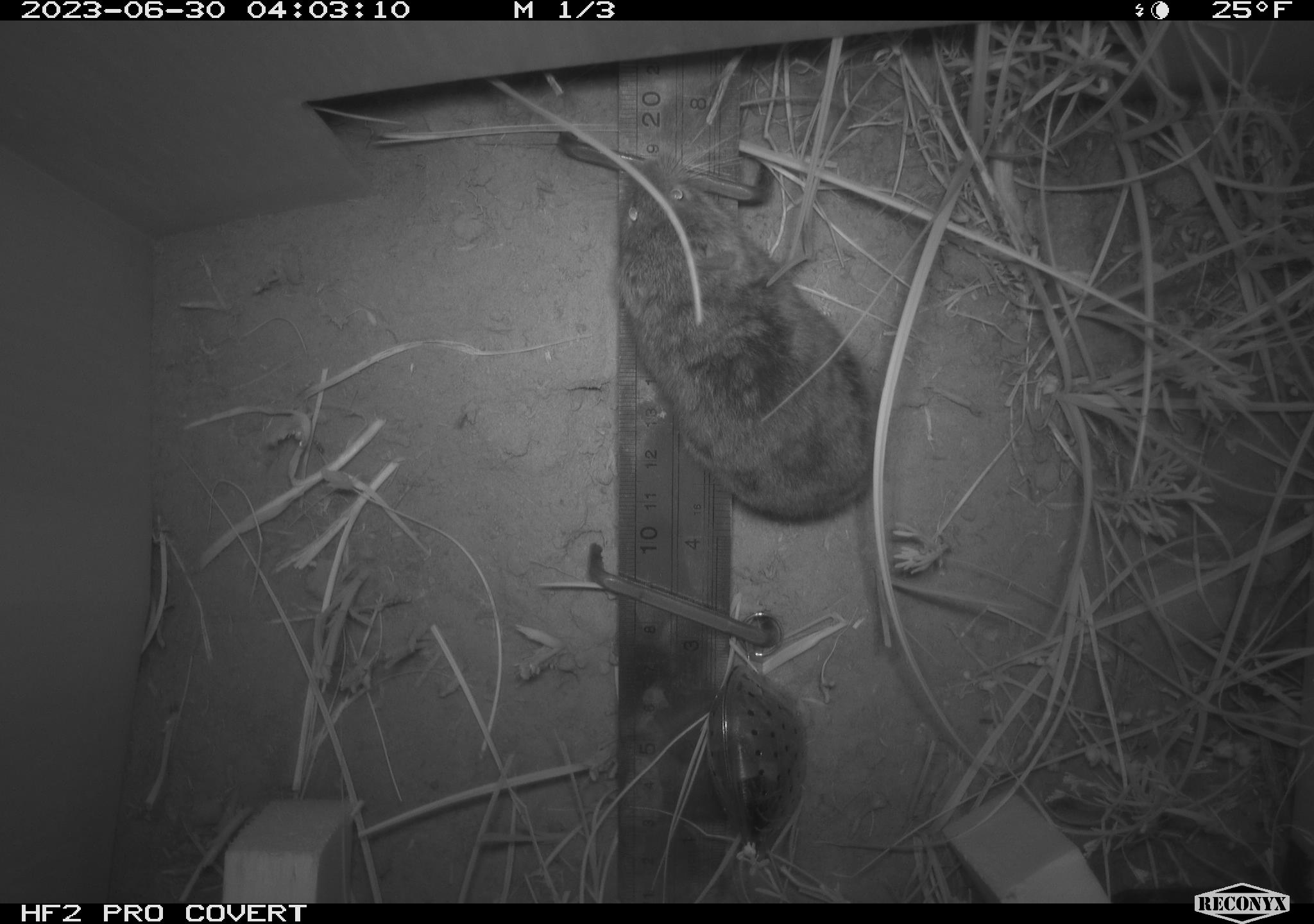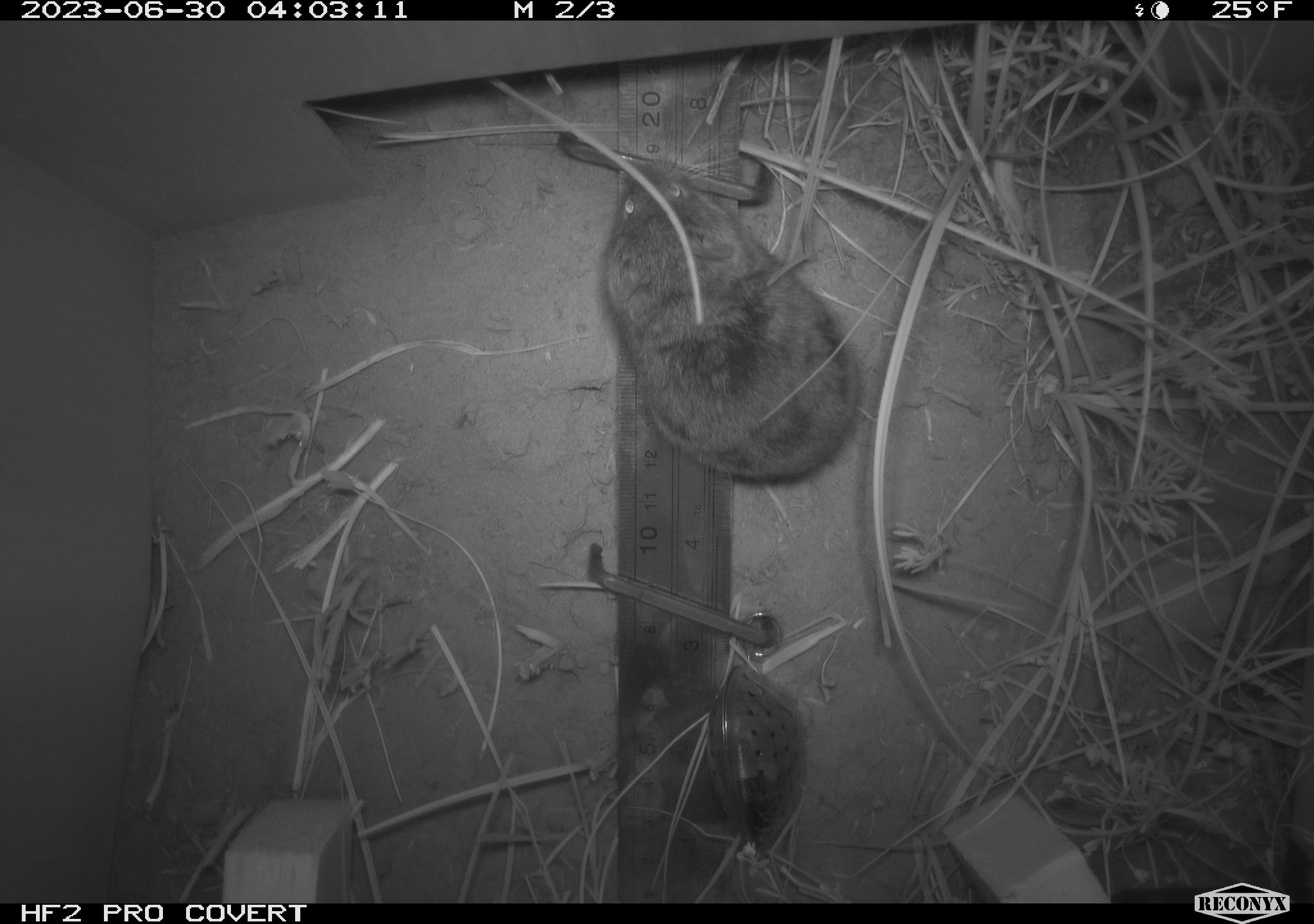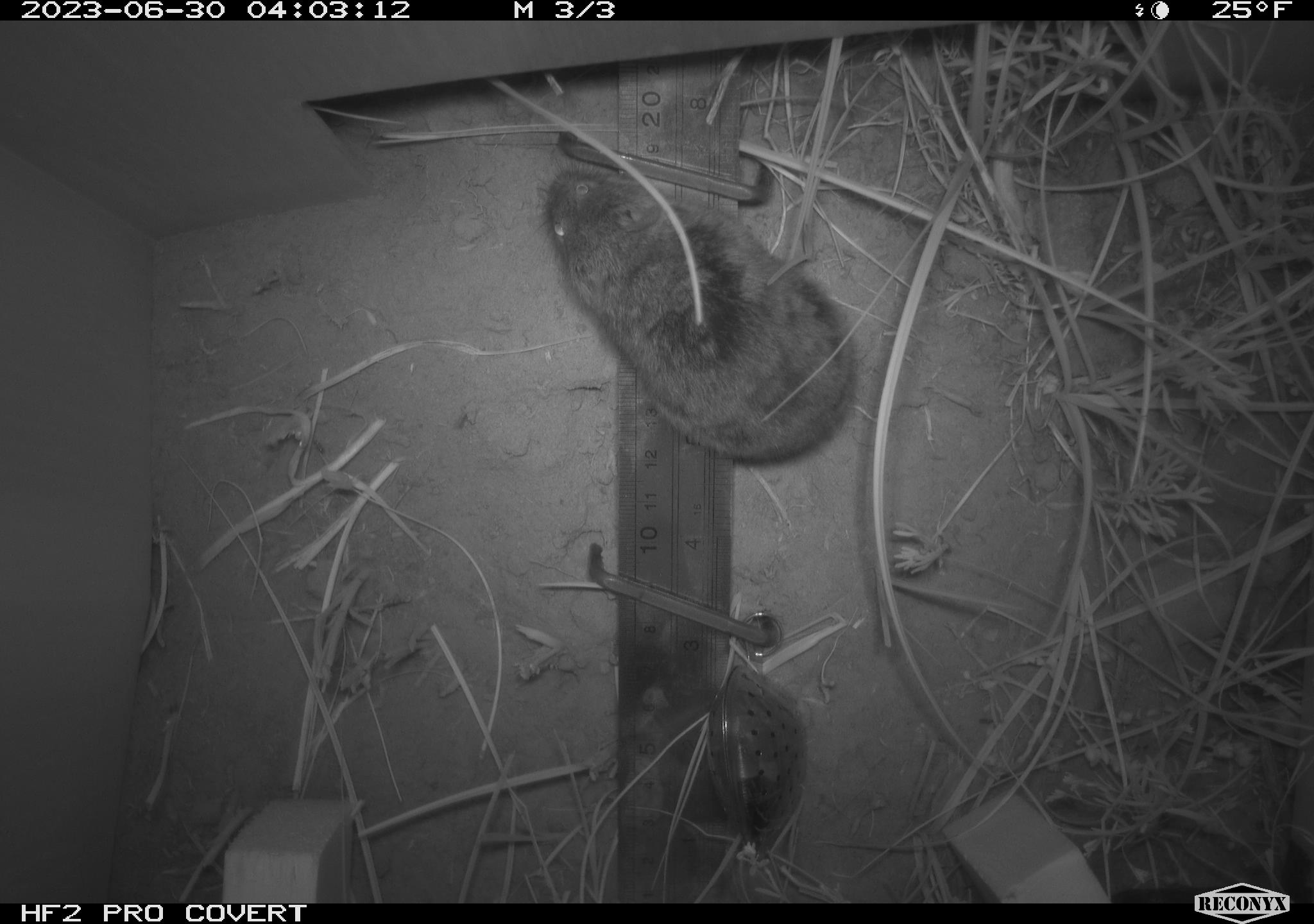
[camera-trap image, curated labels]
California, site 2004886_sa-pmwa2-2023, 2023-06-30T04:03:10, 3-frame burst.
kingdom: Animalia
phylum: Chordata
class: Mammalia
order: Rodentia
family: Cricetidae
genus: Lemmiscus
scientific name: Lemmiscus curtatus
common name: sagebrush vole